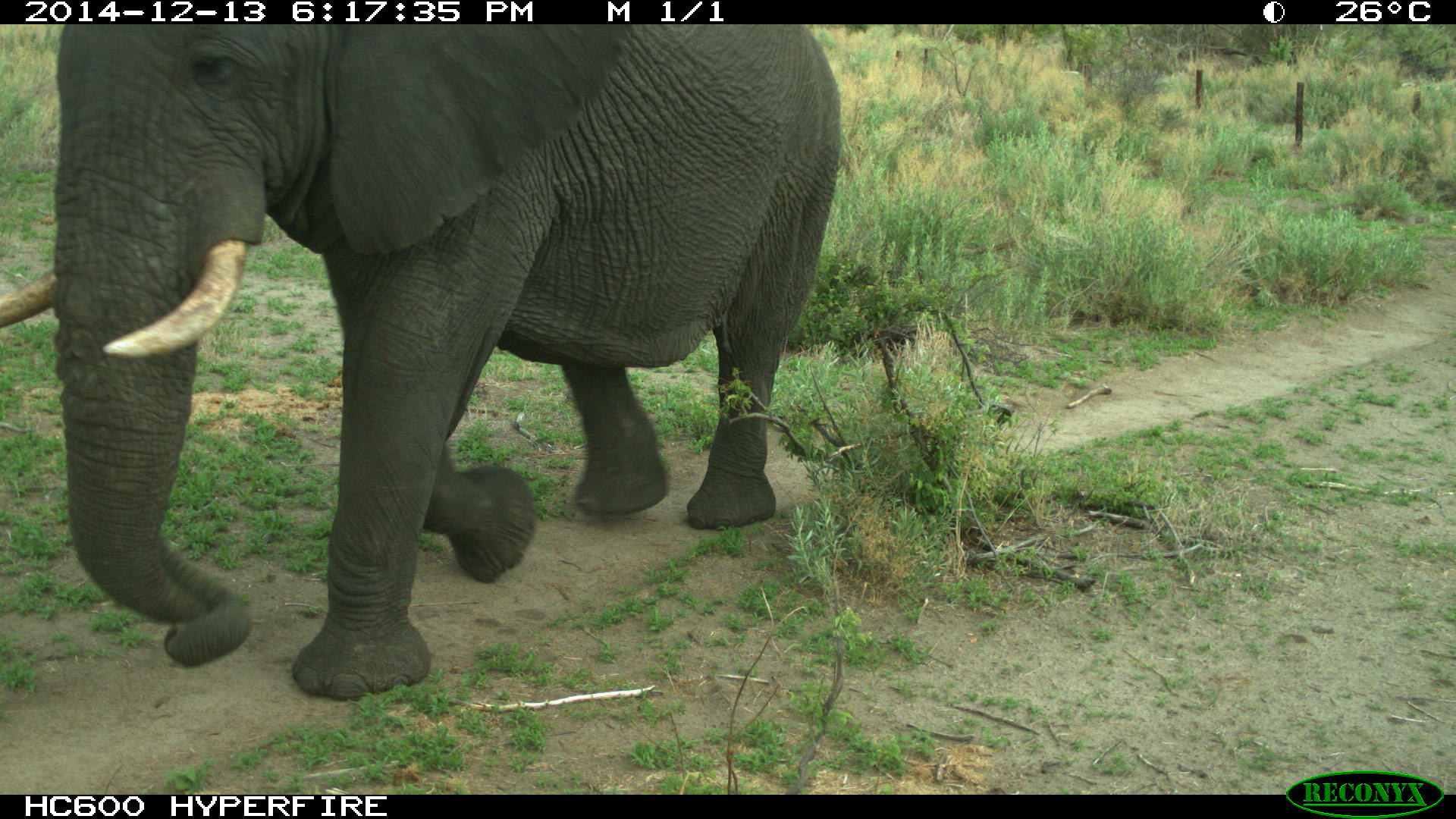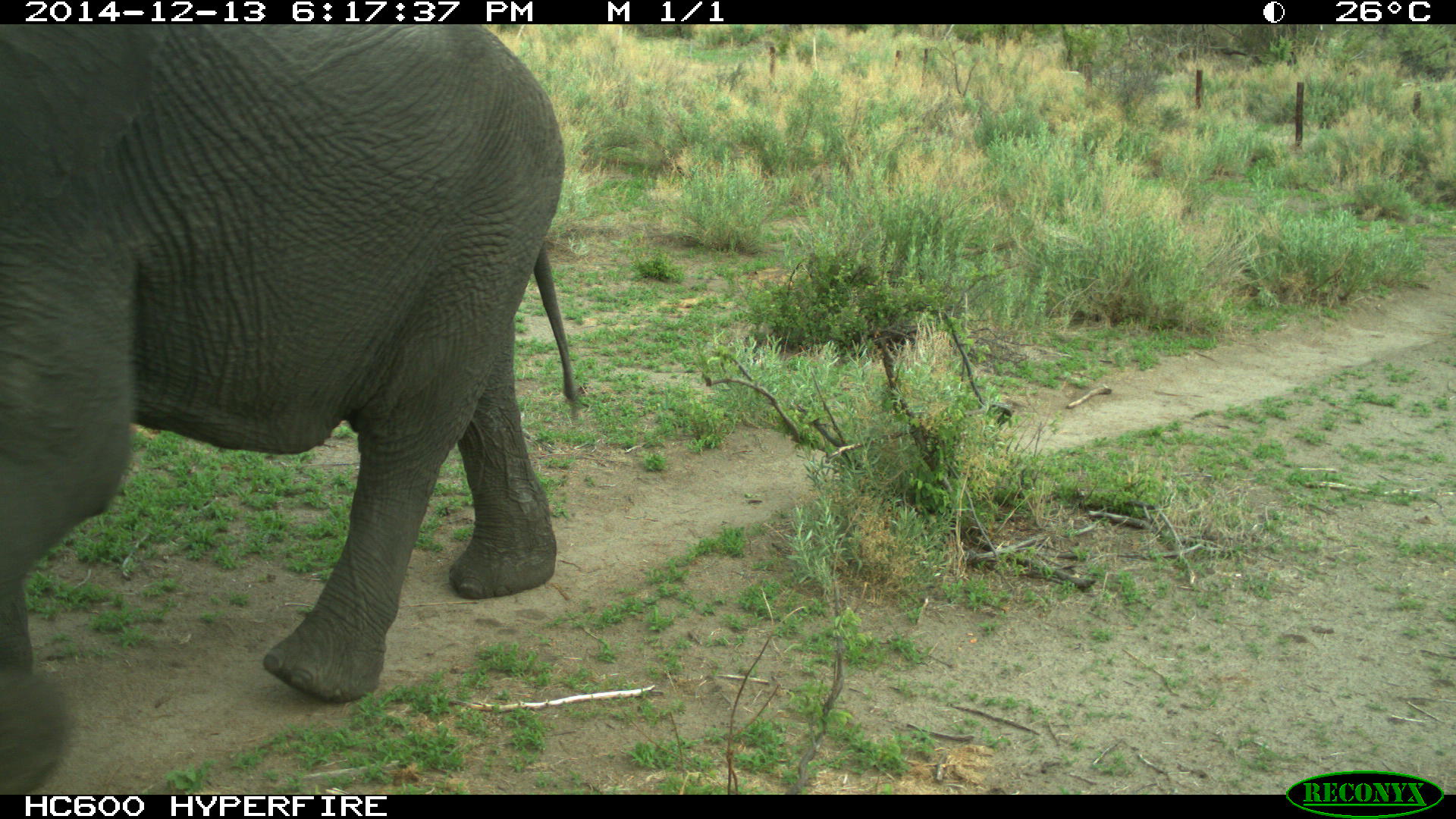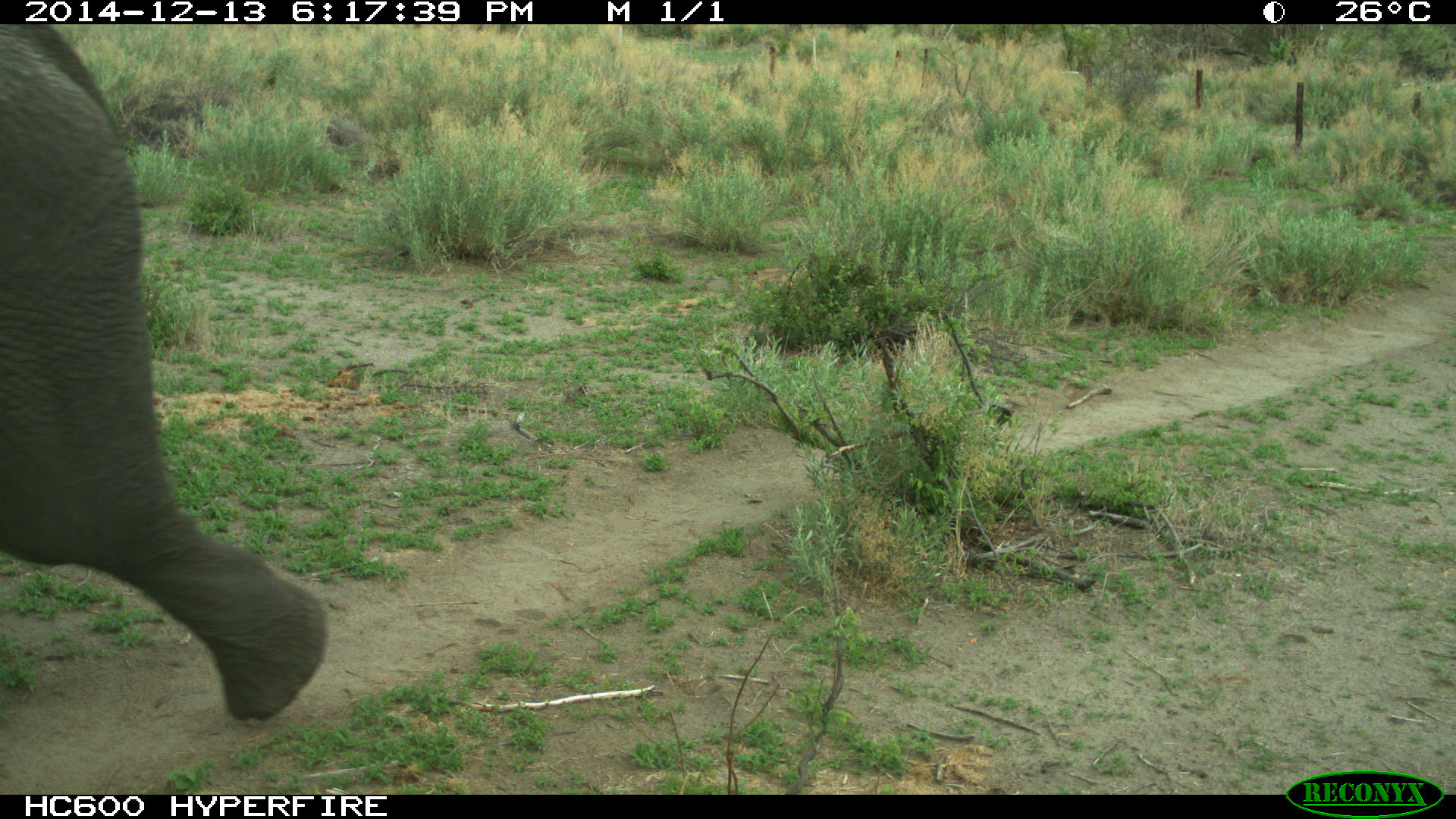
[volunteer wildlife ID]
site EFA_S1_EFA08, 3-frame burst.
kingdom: Animalia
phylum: Chordata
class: Mammalia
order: Proboscidea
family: Elephantidae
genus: Loxodonta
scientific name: Loxodonta africana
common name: african bush elephant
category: elephant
Elephant (african bush elephant) (Loxodonta africana), count 1. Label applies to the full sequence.